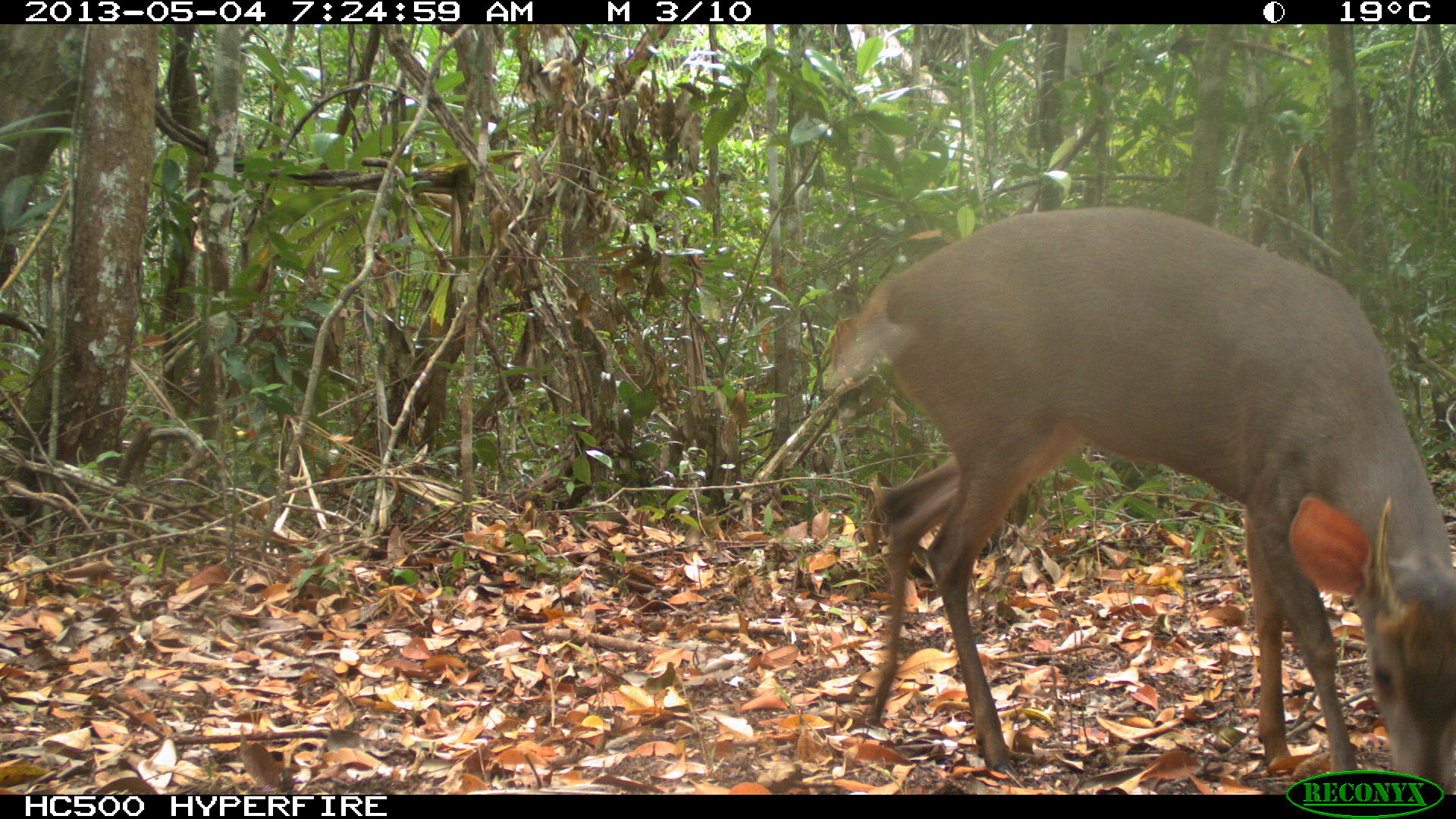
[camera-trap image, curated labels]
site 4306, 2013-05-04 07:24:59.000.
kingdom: Animalia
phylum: Chordata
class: Mammalia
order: Artiodactyla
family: Cervidae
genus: Mazama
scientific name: Mazama temama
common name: central american red brocket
Mazama temama (central american red brocket), count 1, sex male.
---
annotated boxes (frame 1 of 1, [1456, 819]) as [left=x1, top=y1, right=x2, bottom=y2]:
mazama temama: [left=825, top=204, right=1456, bottom=794]